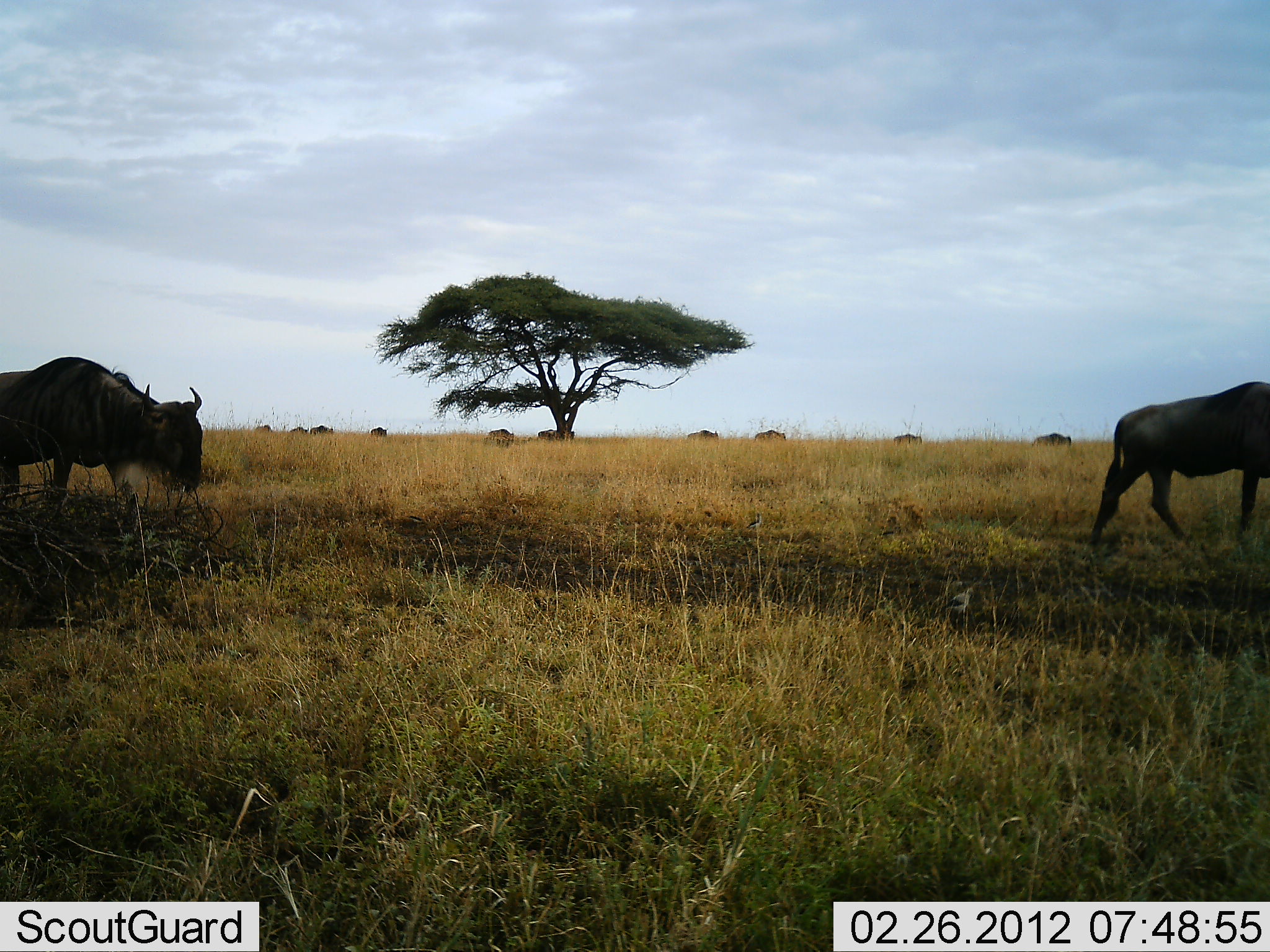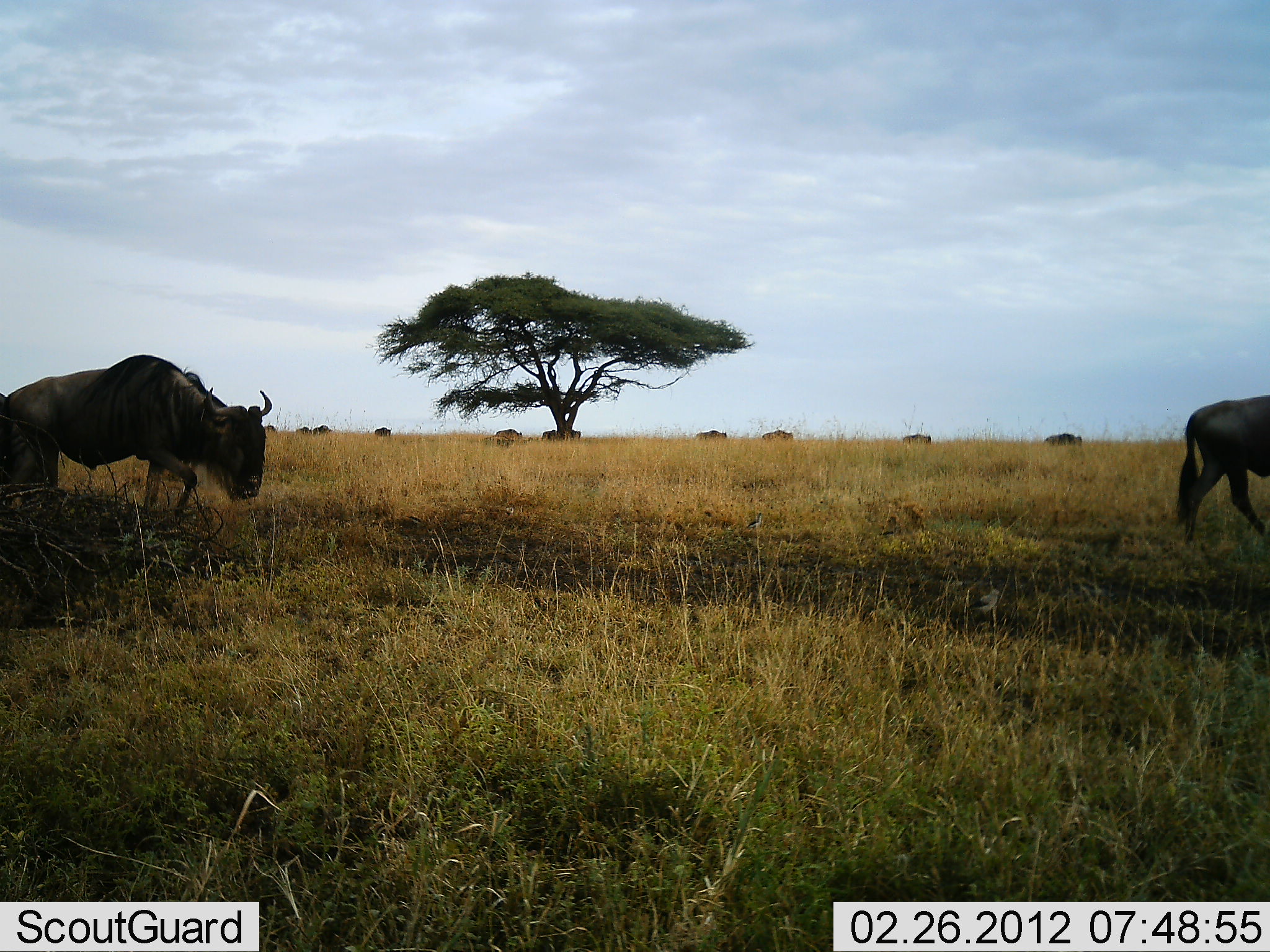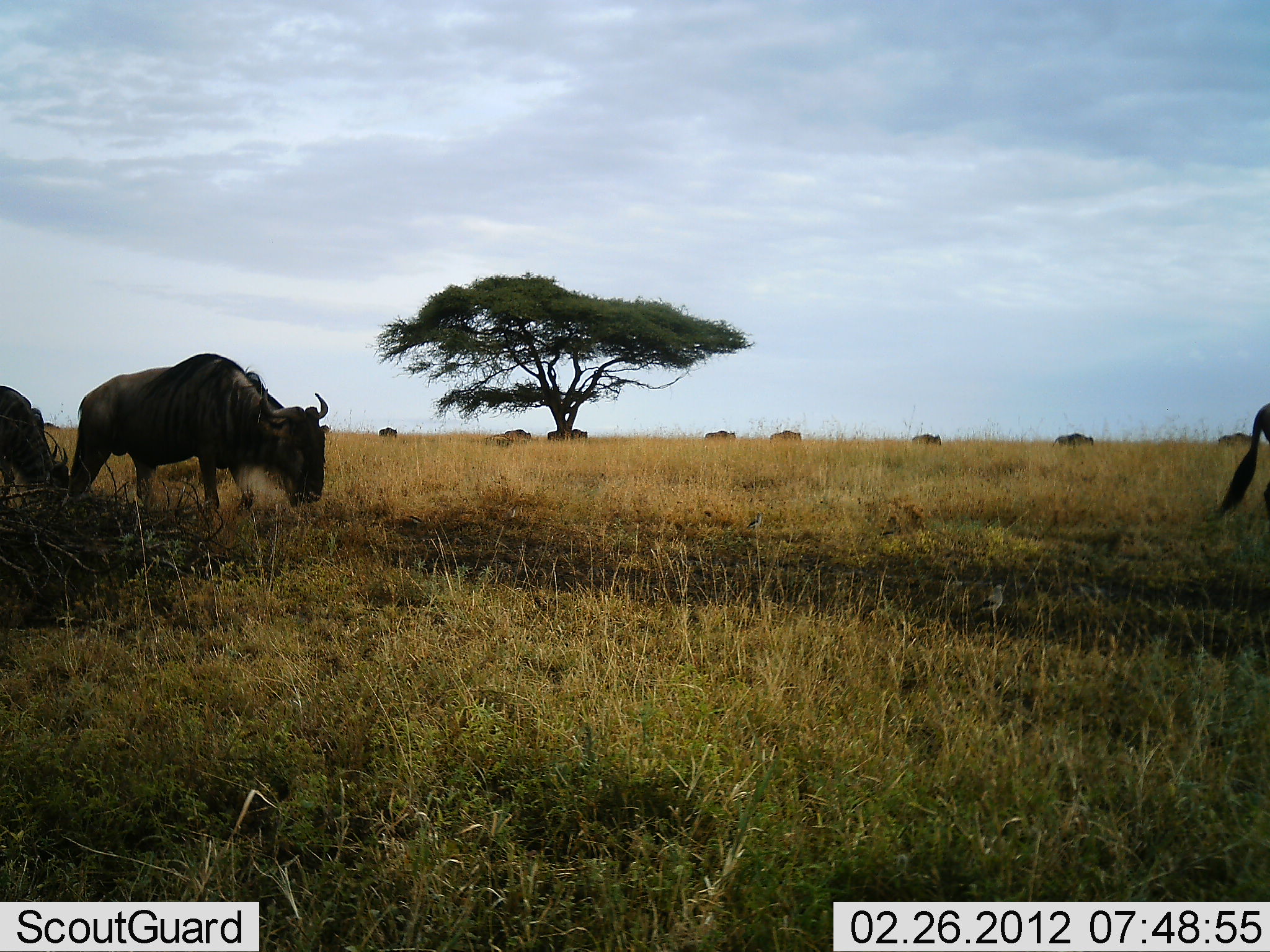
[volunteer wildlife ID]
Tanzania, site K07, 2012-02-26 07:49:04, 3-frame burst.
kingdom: Animalia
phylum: Chordata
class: Mammalia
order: Artiodactyla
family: Bovidae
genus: Connochaetes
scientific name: Connochaetes taurinus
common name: blue wildebeest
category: wildebeest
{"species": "wildebeest (blue wildebeest) (Connochaetes taurinus)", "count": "11-50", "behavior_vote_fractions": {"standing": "0%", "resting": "0%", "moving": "100%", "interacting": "0%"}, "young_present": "0%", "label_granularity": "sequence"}